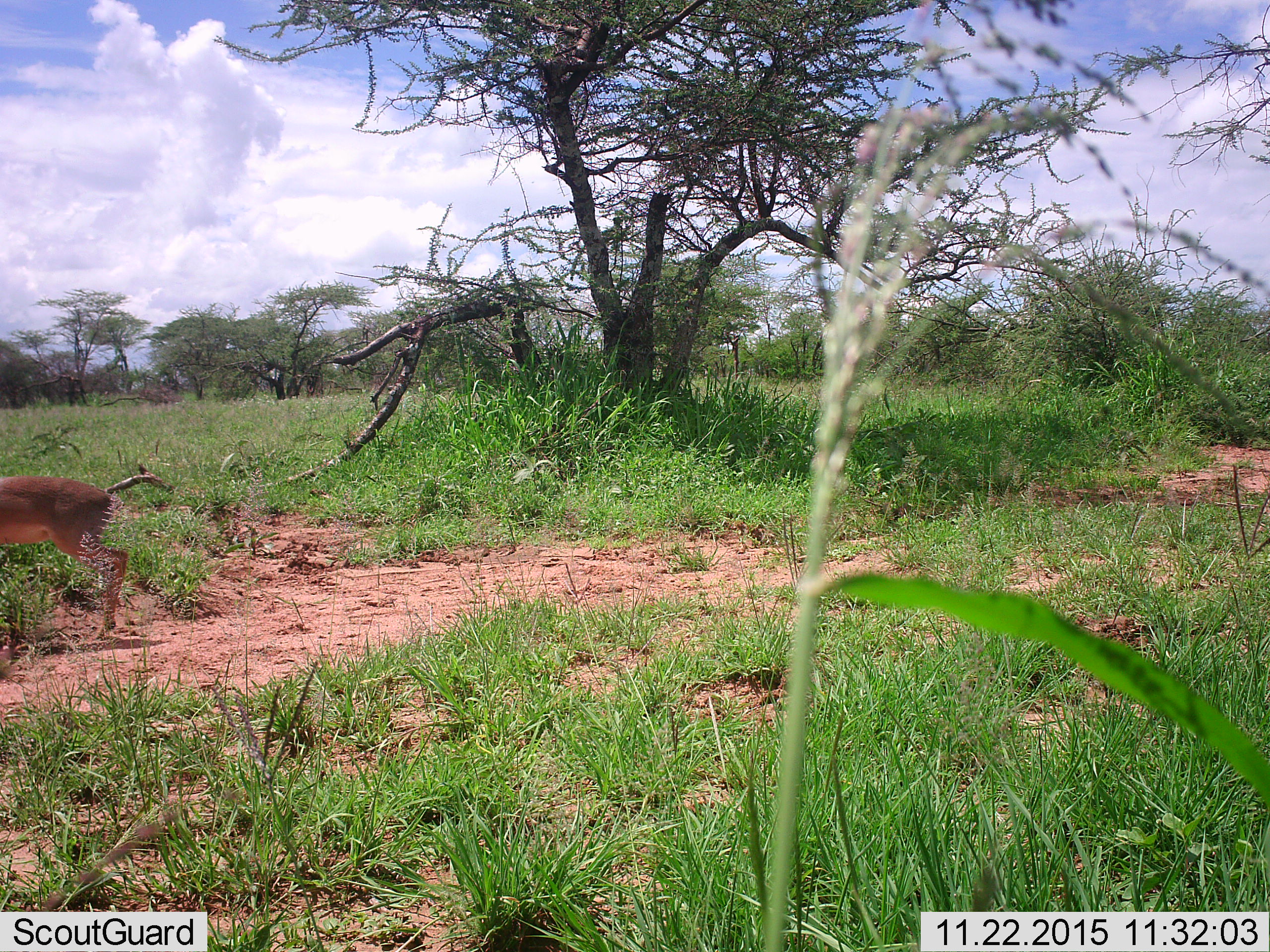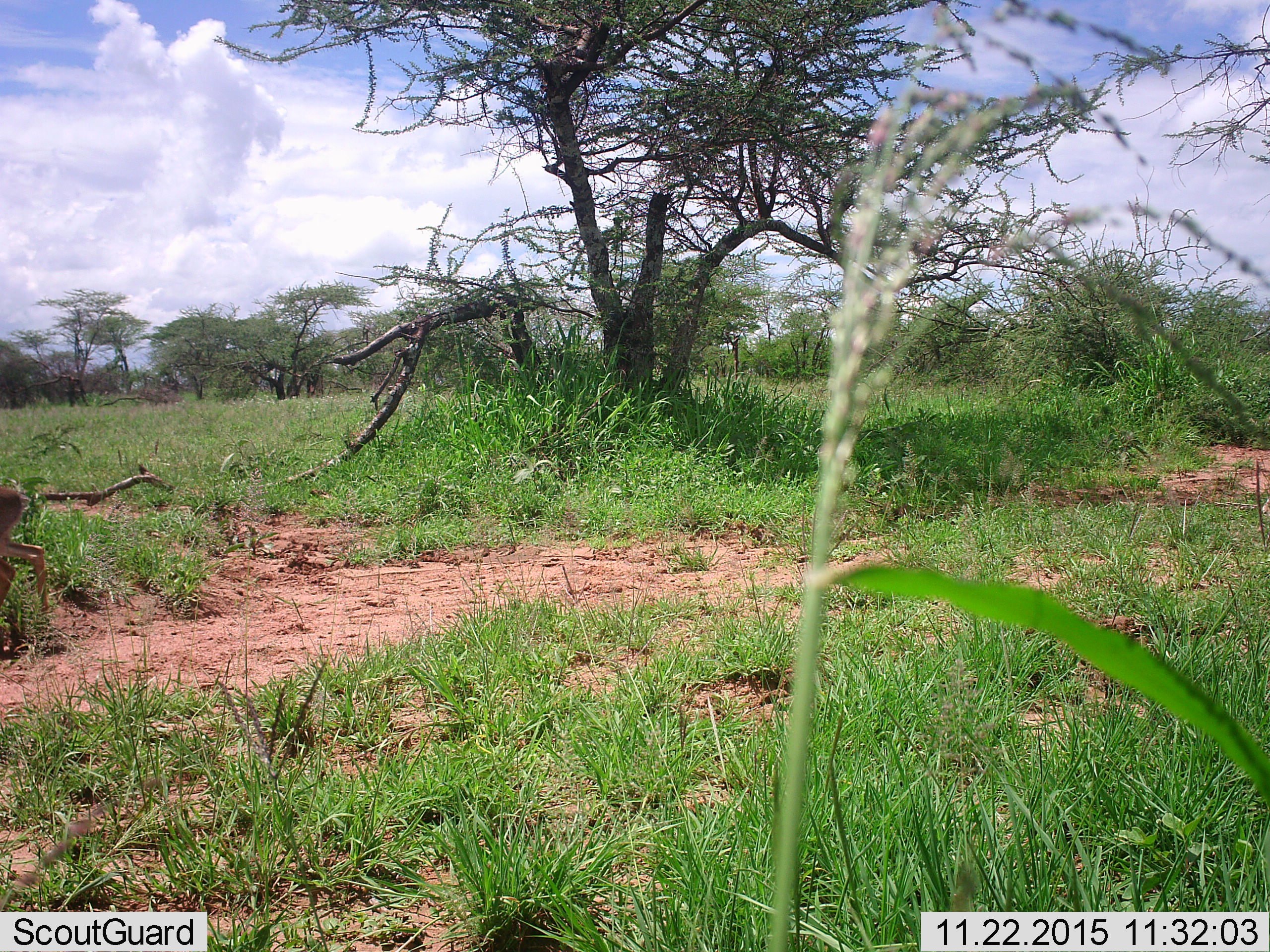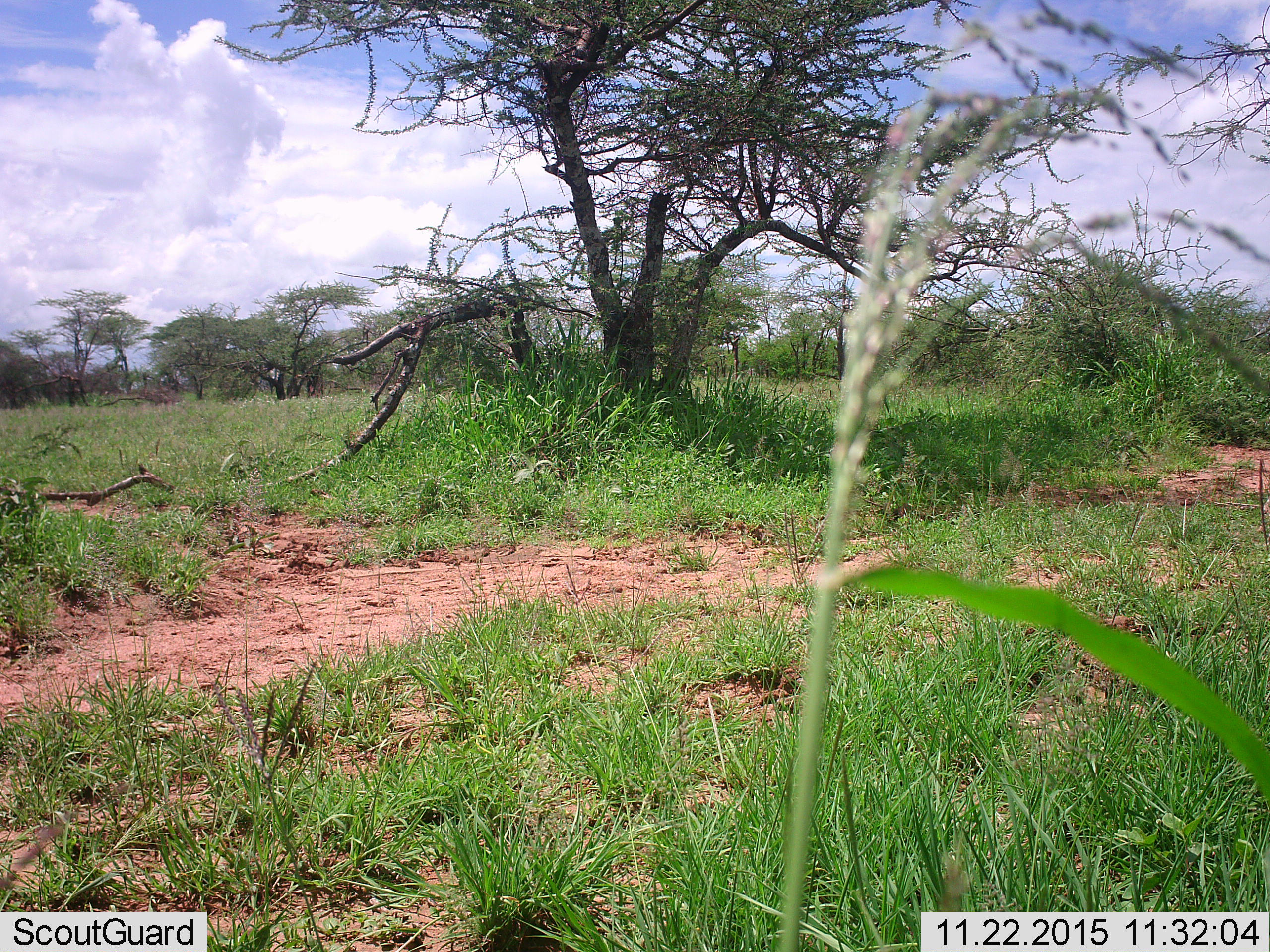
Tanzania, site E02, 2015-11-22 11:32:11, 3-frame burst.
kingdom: Animalia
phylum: Chordata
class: Mammalia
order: Artiodactyla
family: Bovidae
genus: Madoqua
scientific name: Madoqua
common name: dikdik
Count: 1.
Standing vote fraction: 11%.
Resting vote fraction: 0%.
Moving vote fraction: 89%.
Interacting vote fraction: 0%.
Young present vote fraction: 0%.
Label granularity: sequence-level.